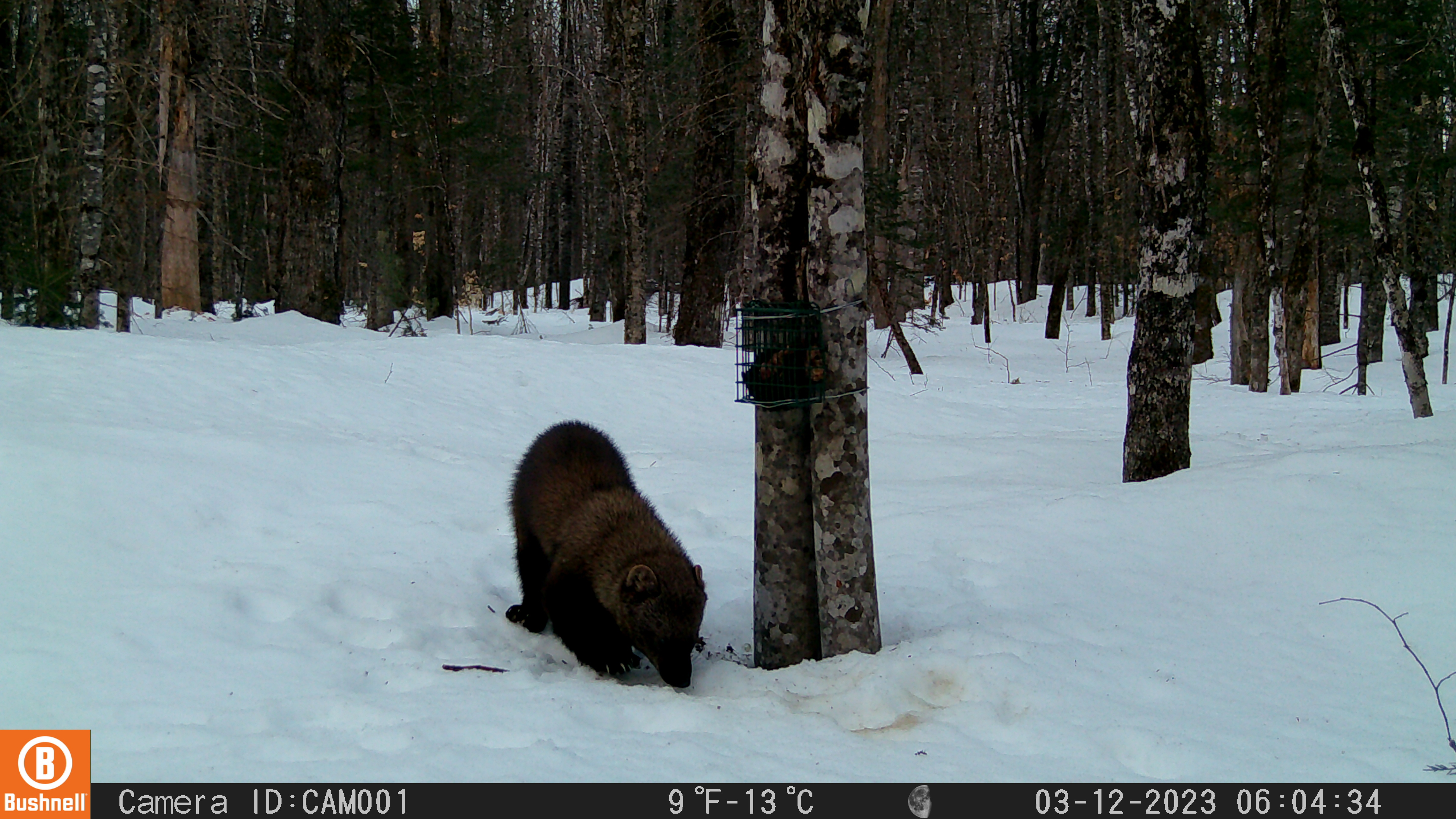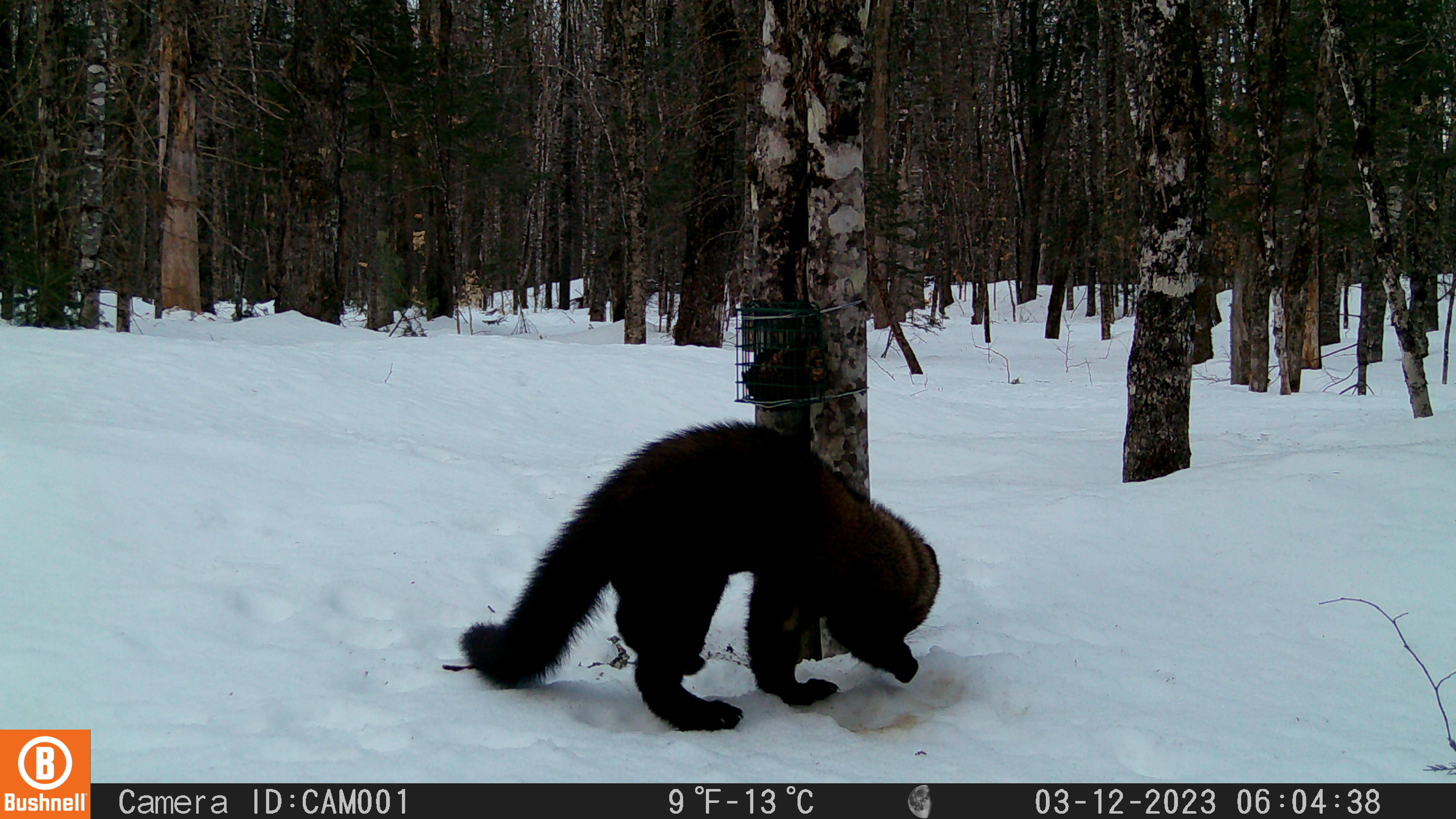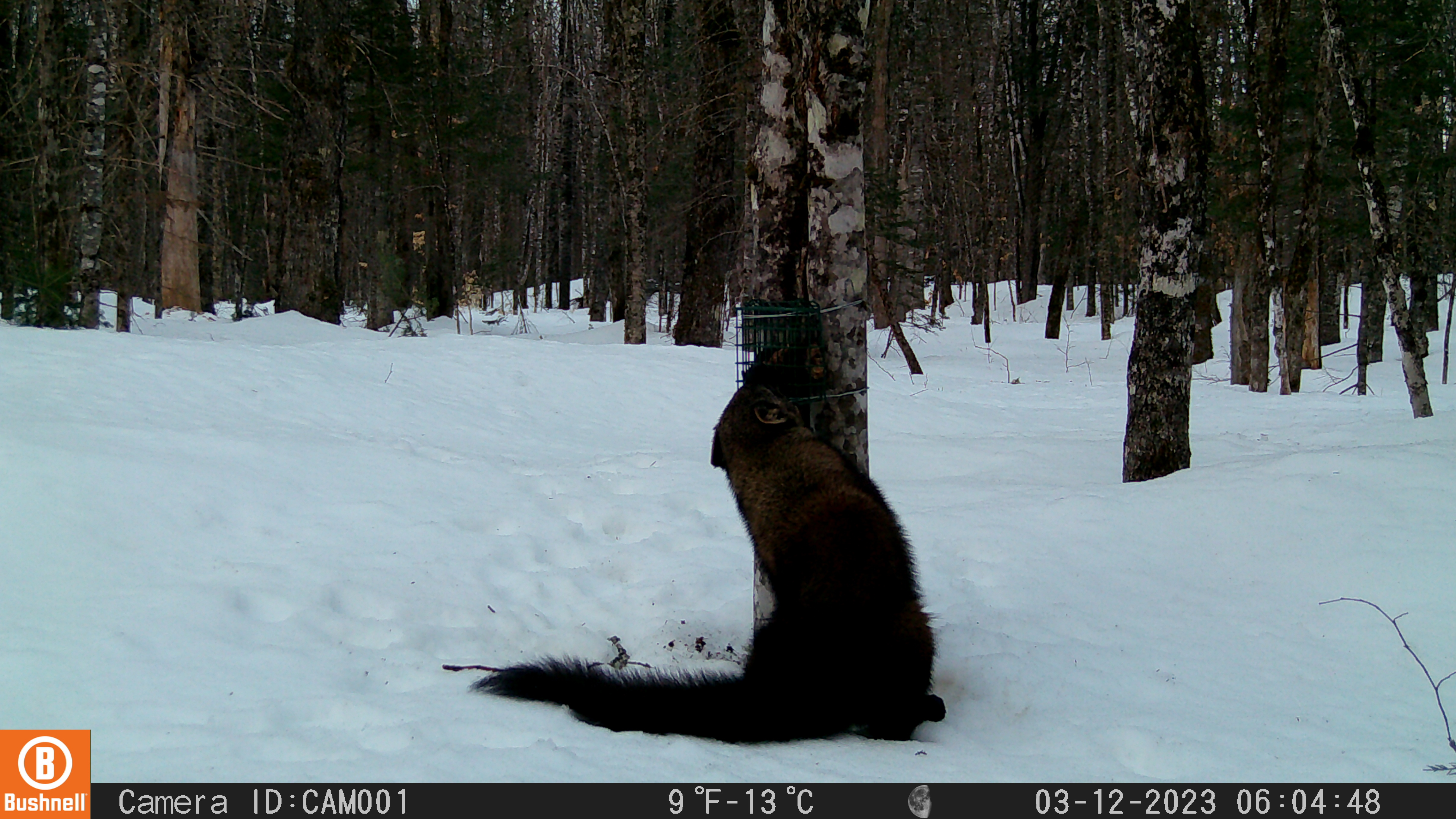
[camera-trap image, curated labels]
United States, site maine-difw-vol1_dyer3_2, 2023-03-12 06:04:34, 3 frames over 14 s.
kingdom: Animalia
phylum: Chordata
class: Mammalia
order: Carnivora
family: Mustelidae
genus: Pekania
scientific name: Pekania pennanti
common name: fisher